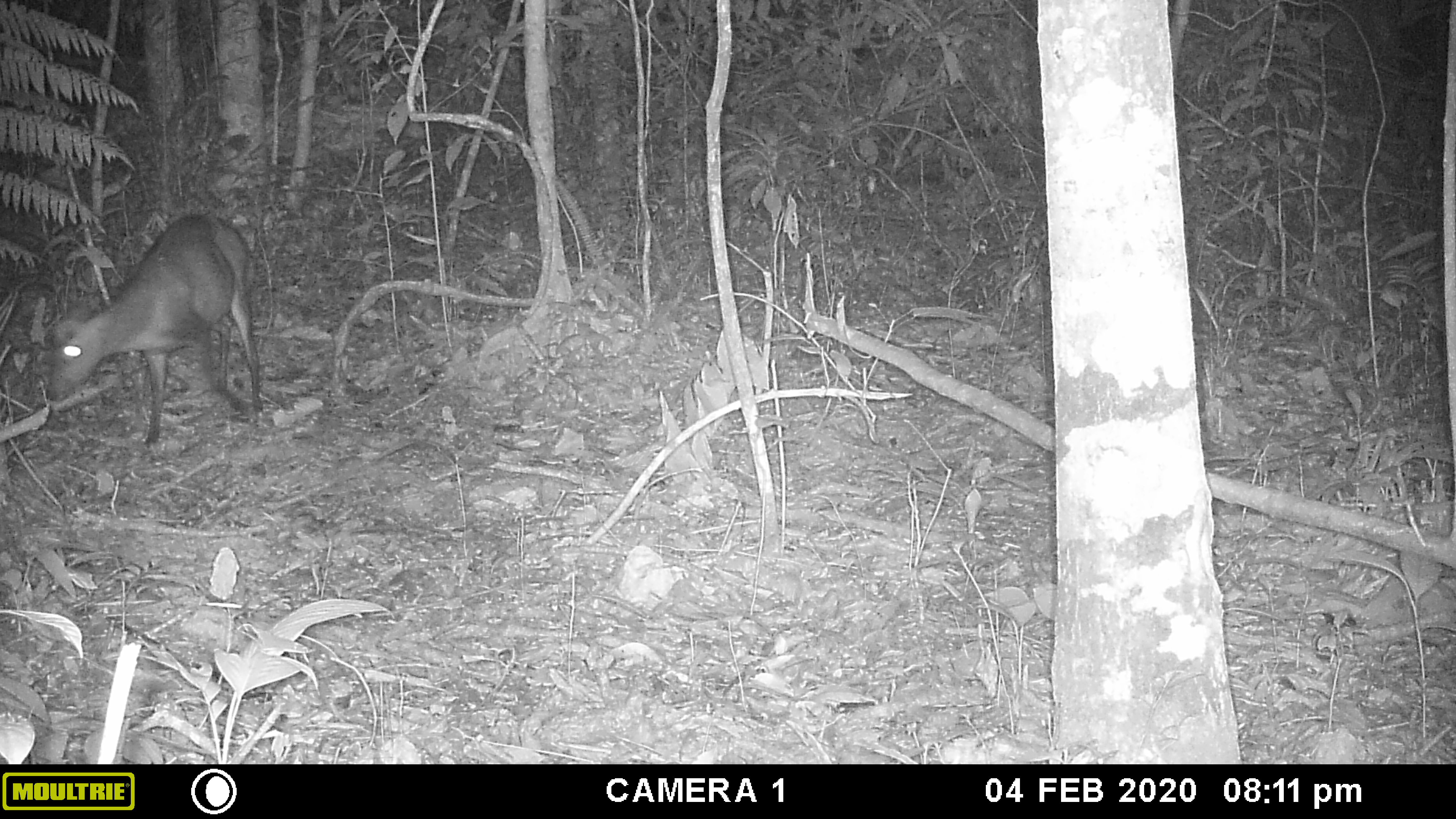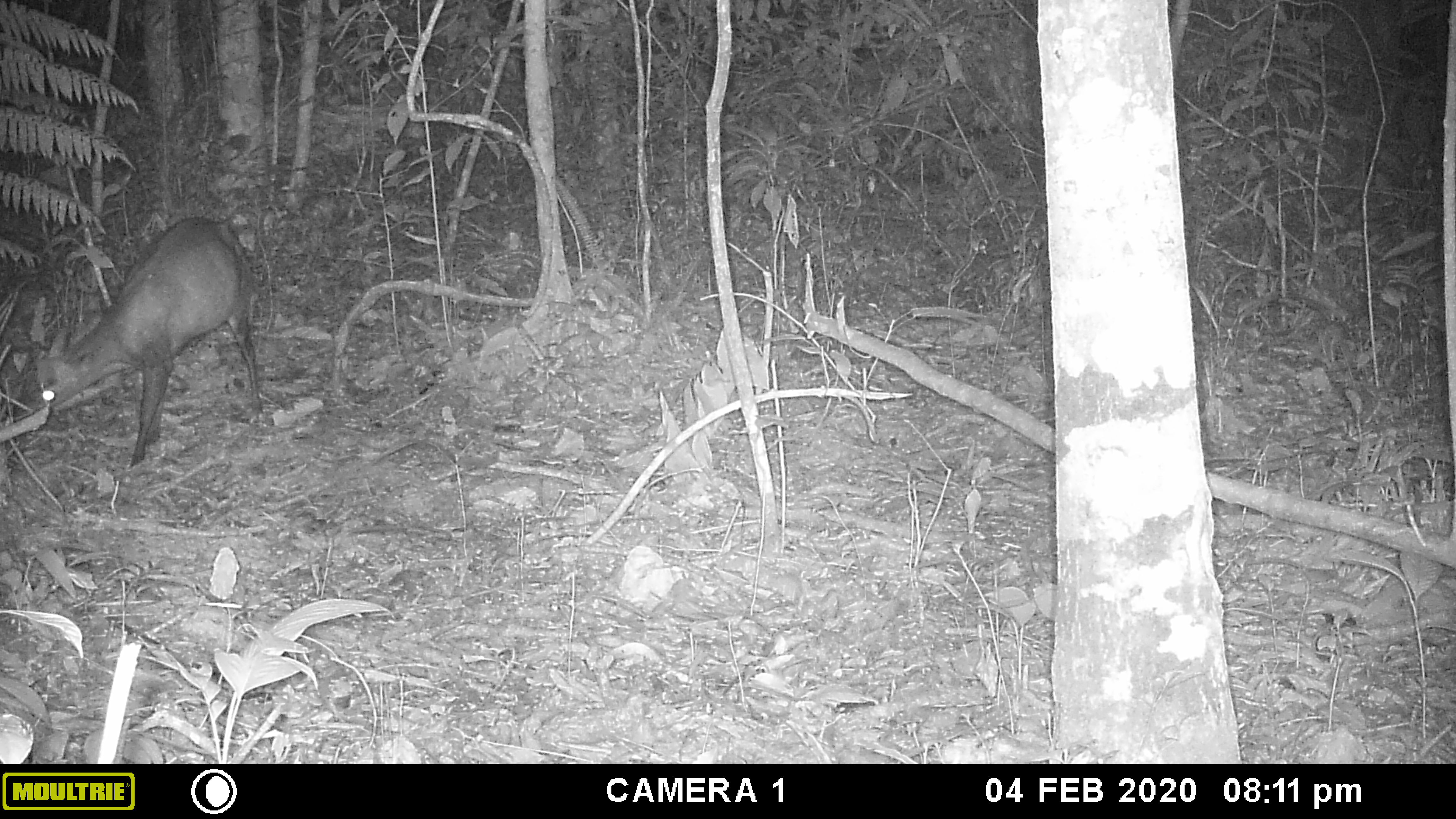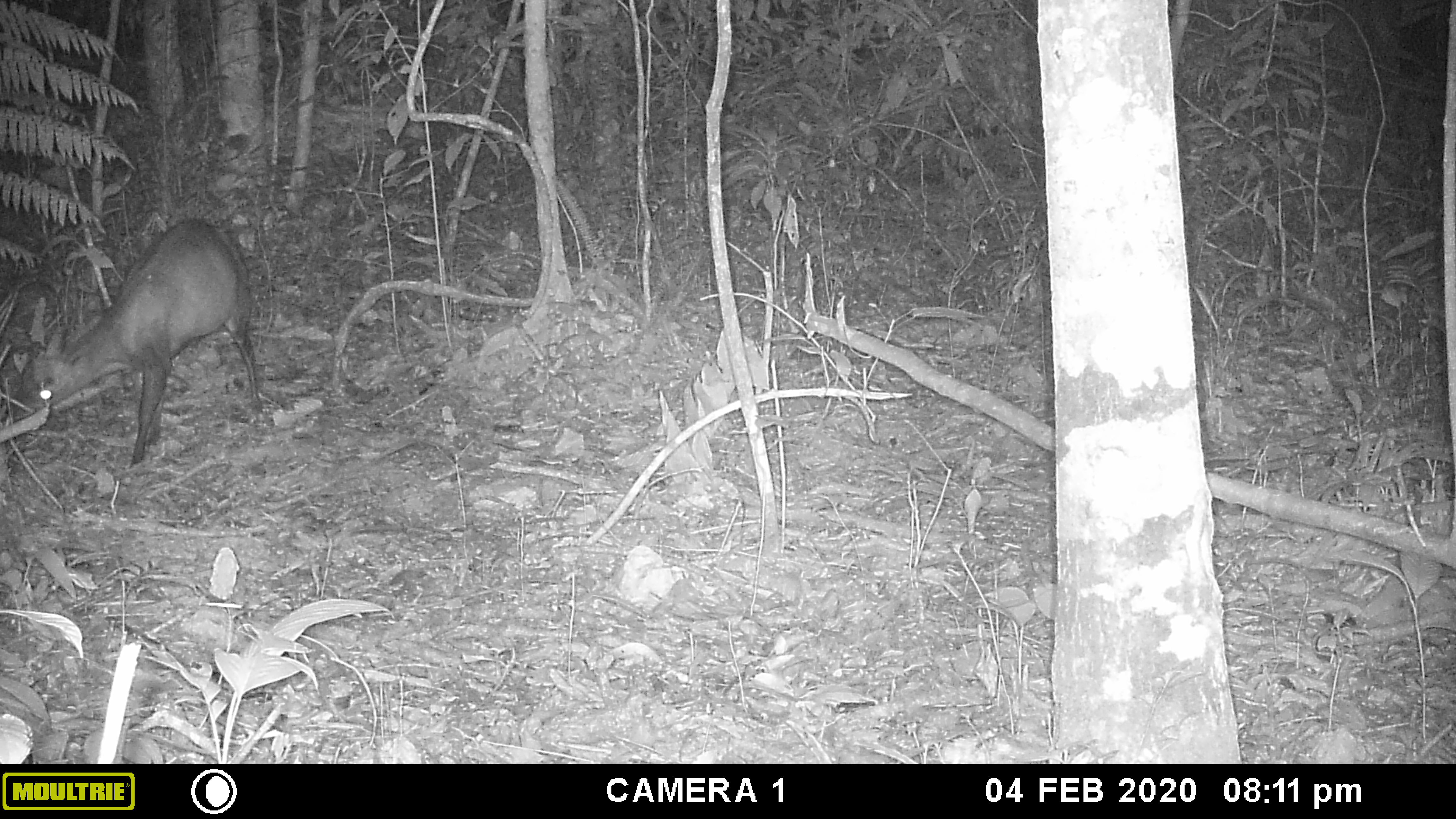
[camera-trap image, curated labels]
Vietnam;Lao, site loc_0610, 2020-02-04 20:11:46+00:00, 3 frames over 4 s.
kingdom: Animalia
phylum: Chordata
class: Mammalia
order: Artiodactyla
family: Cervidae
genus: Muntiacus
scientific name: Muntiacus rooseveltorum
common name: roosevelt's muntjac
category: roosevelts muntjac group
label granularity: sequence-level